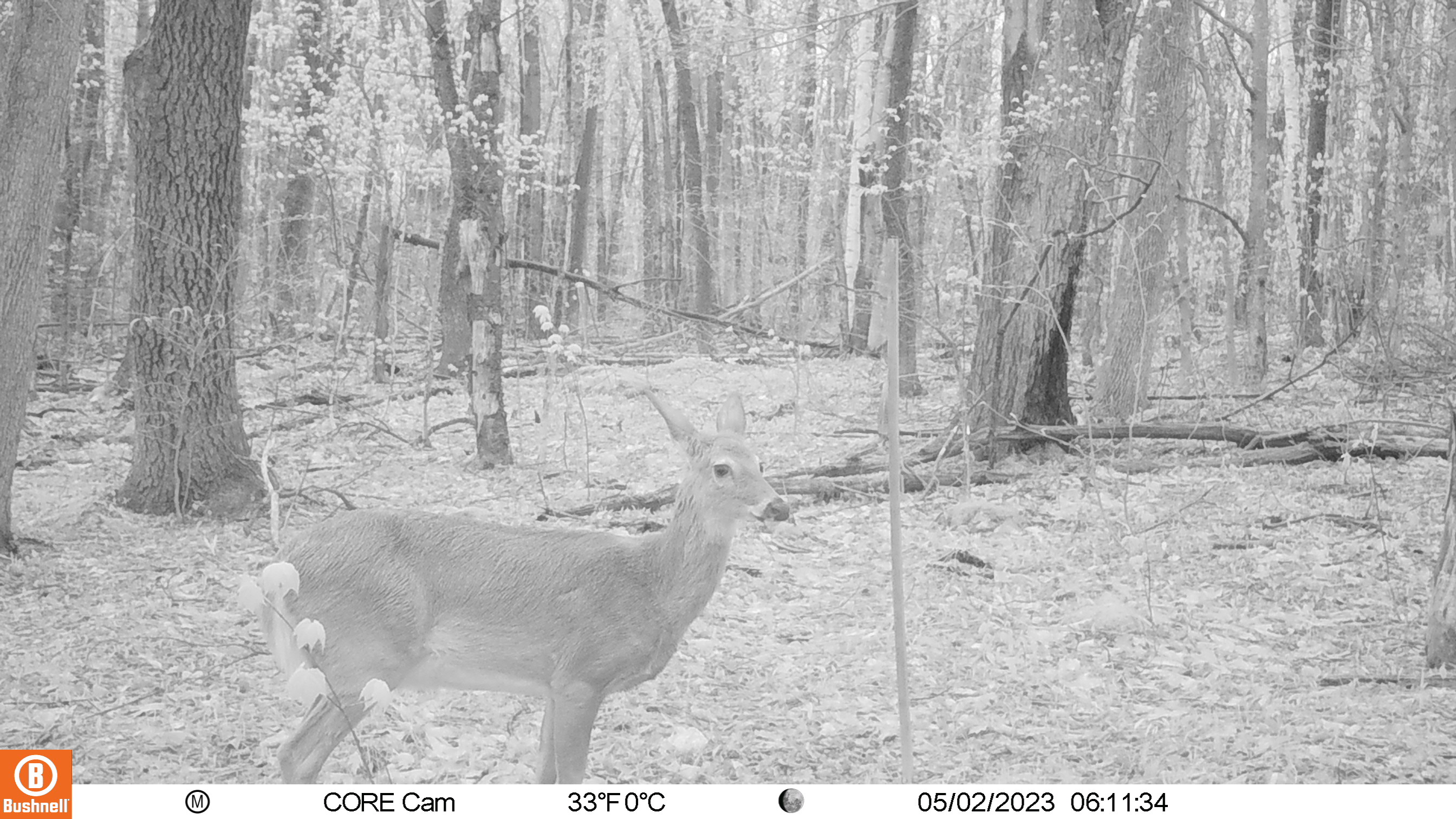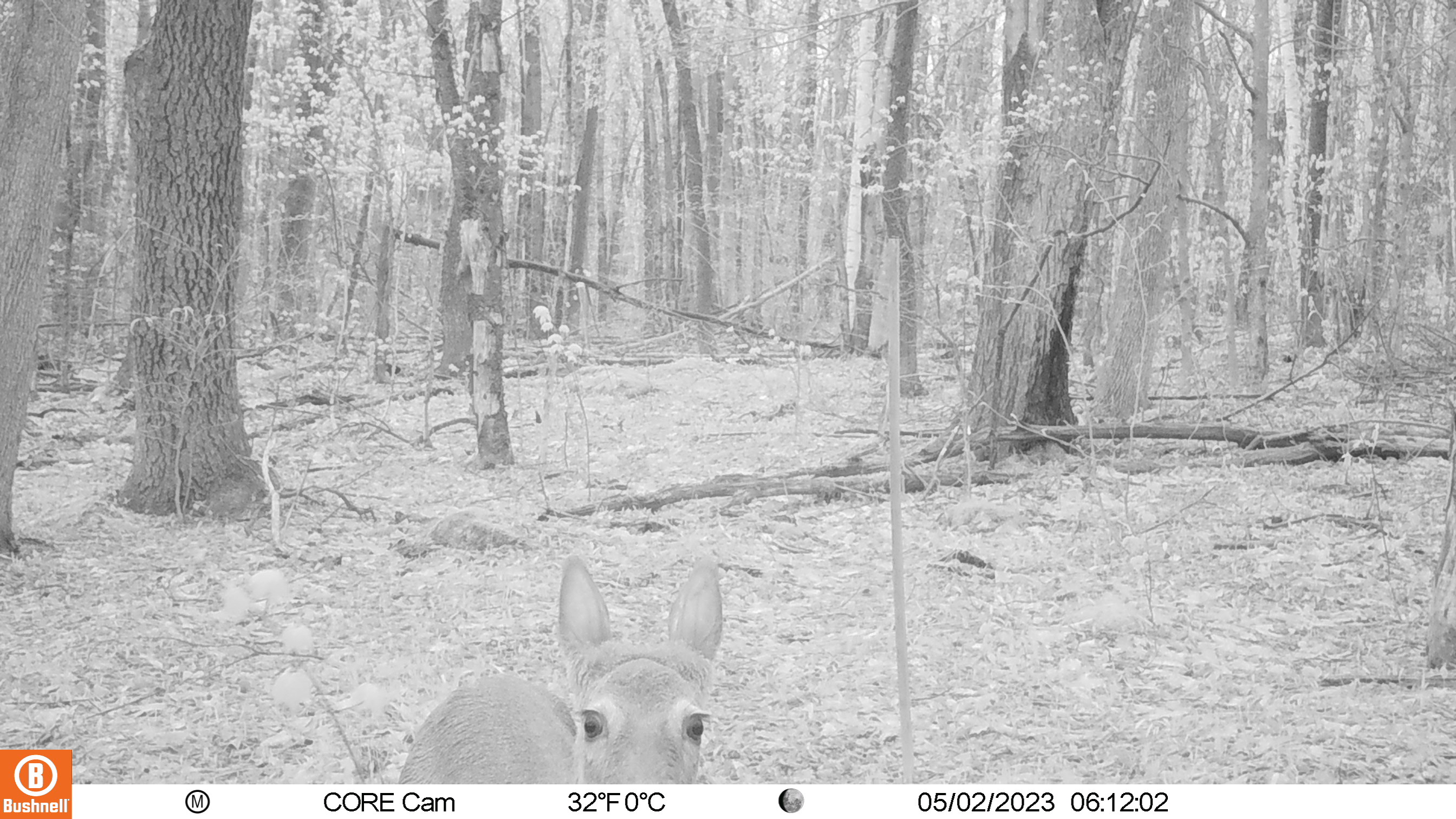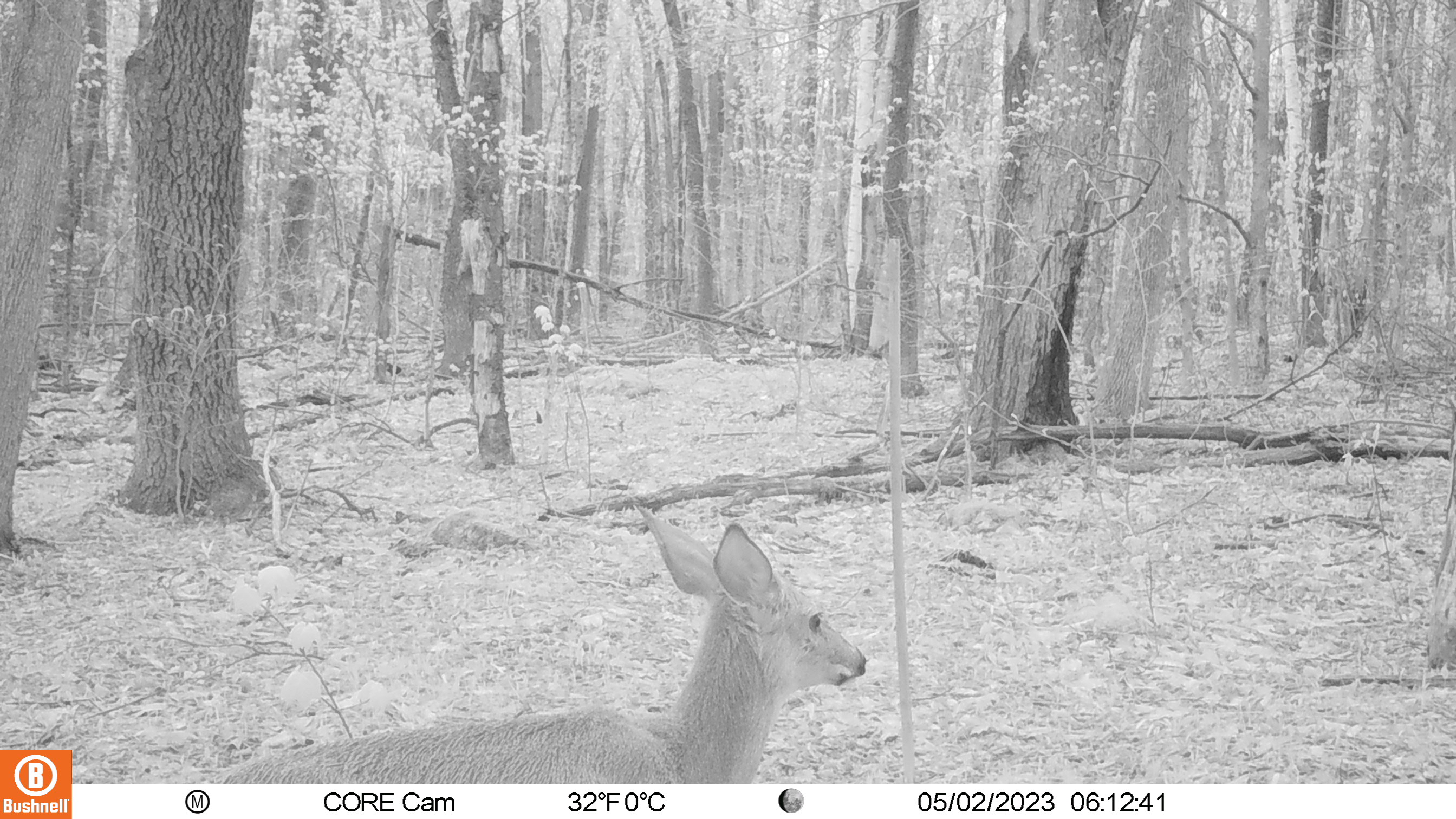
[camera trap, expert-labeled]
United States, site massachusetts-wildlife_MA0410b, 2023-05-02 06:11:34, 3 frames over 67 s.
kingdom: Animalia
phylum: Chordata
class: Mammalia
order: Artiodactyla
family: Cervidae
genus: Odocoileus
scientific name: Odocoileus virginianus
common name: white-tailed deer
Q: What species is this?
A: White-tailed deer (Odocoileus virginianus).